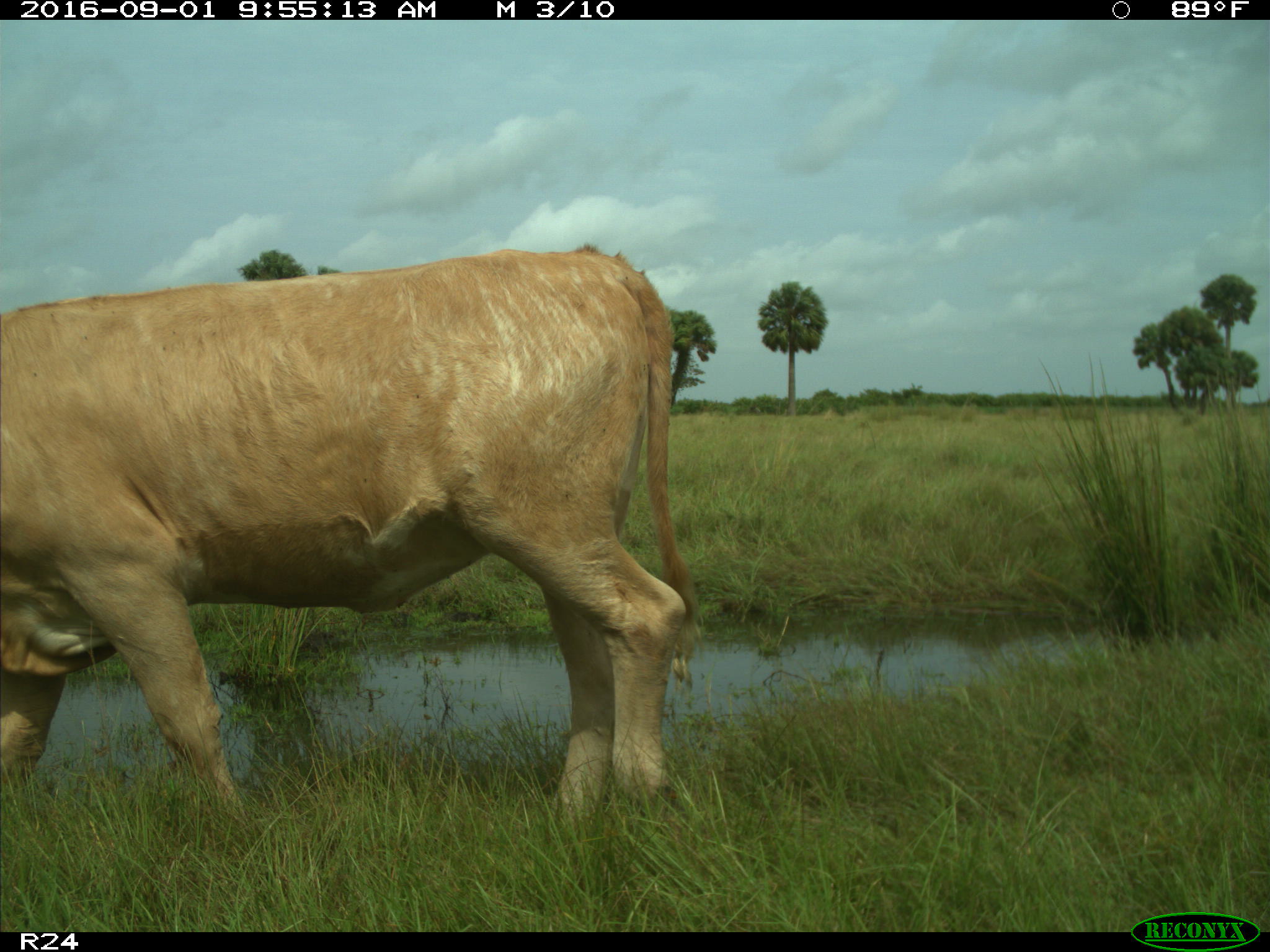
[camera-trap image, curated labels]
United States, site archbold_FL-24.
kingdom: Animalia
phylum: Chordata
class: Mammalia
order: Artiodactyla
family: Bovidae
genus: Bos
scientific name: Bos taurus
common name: domestic cow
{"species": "Bos taurus (domestic cow)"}